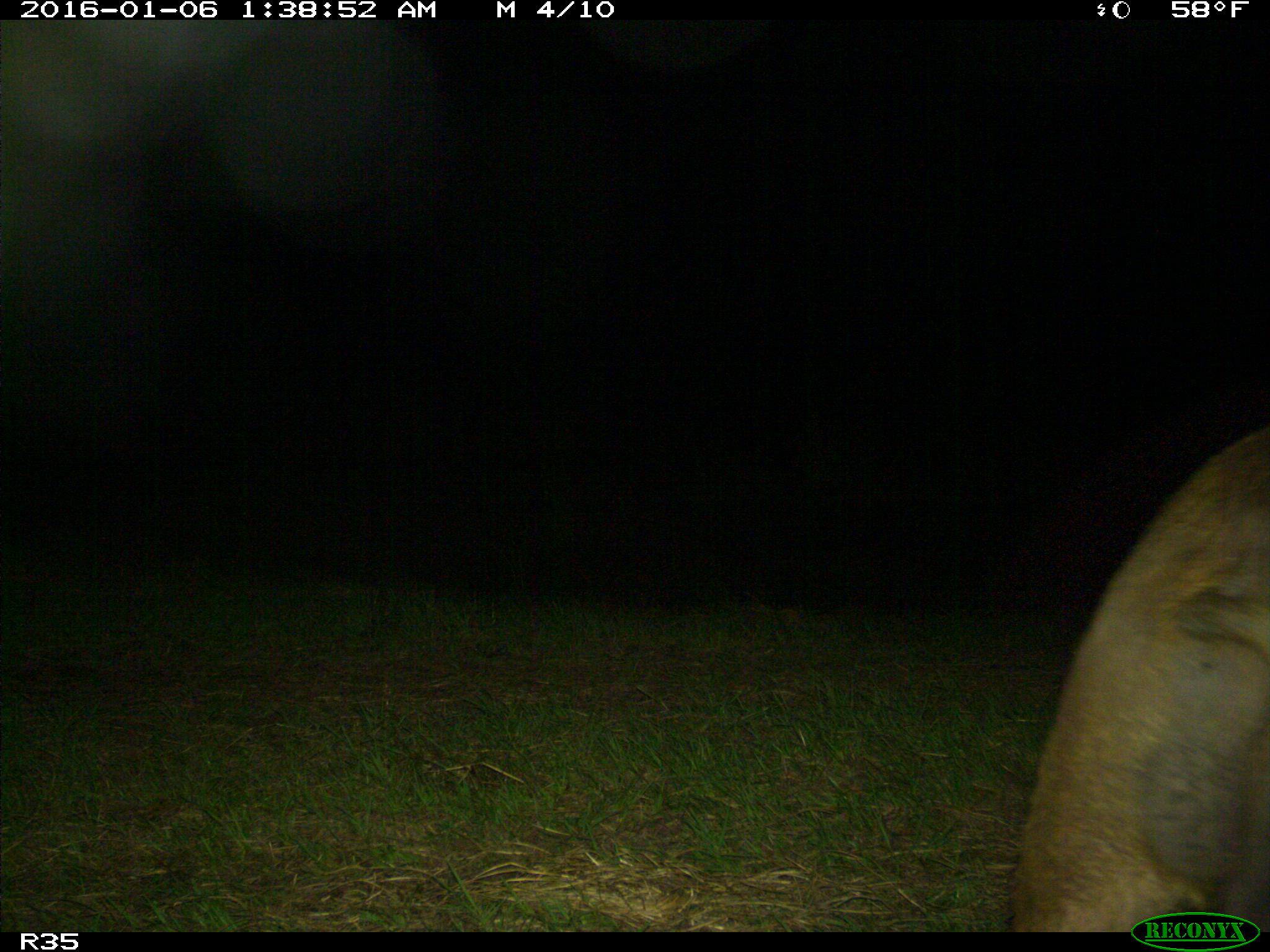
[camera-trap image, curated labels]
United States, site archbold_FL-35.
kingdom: Animalia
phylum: Chordata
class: Mammalia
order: Artiodactyla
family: Suidae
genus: Sus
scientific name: Sus scrofa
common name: wild boar